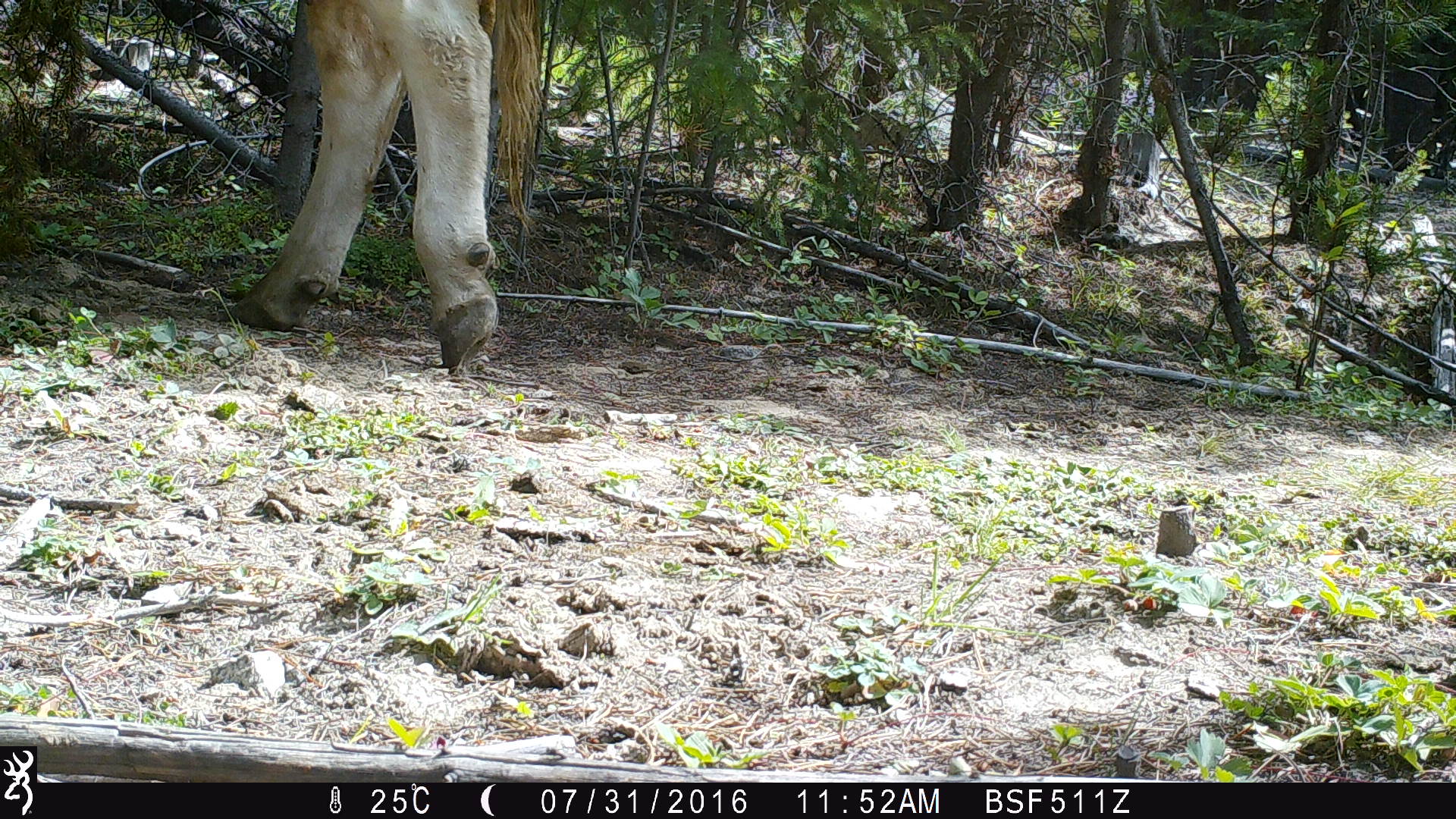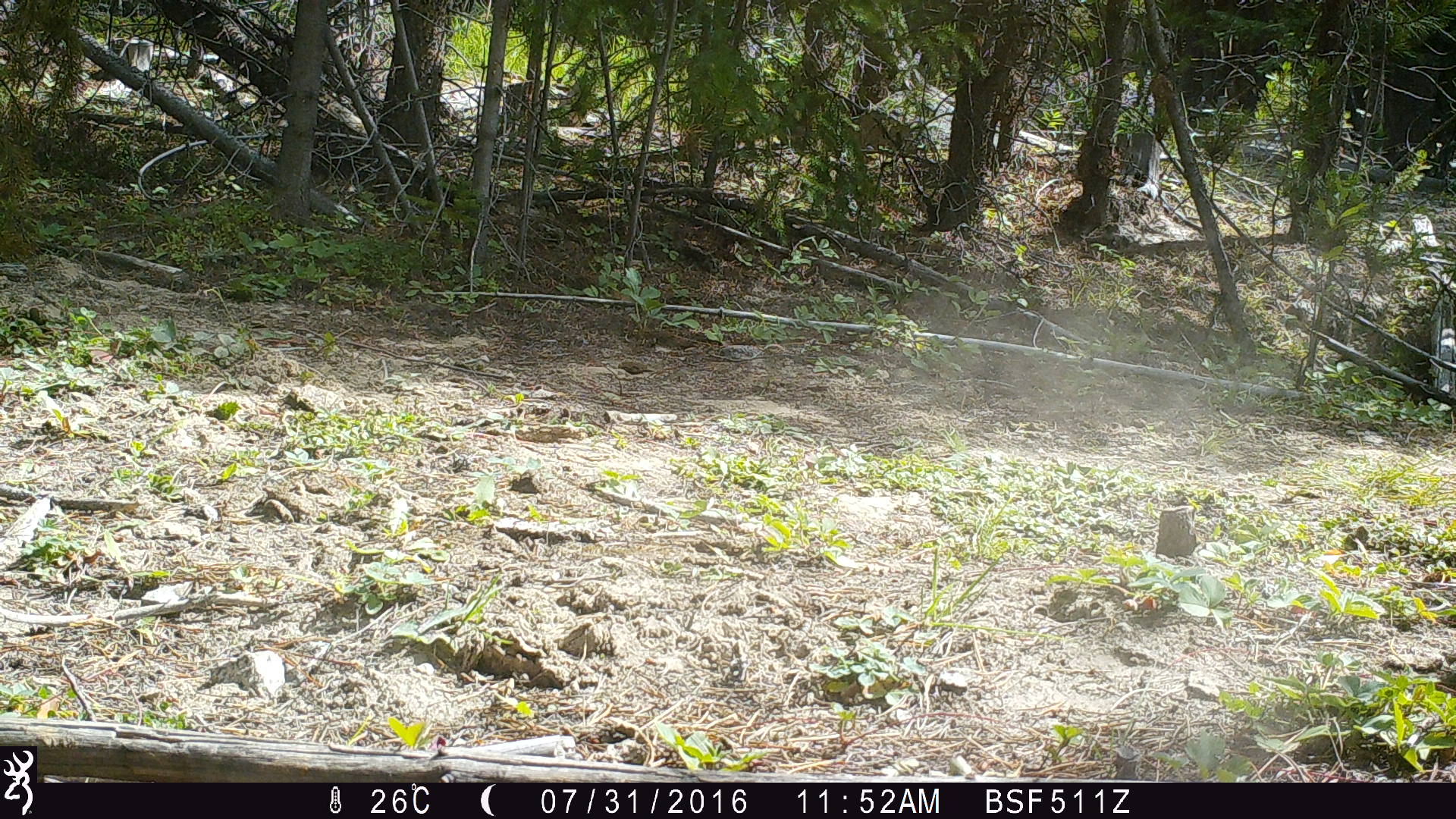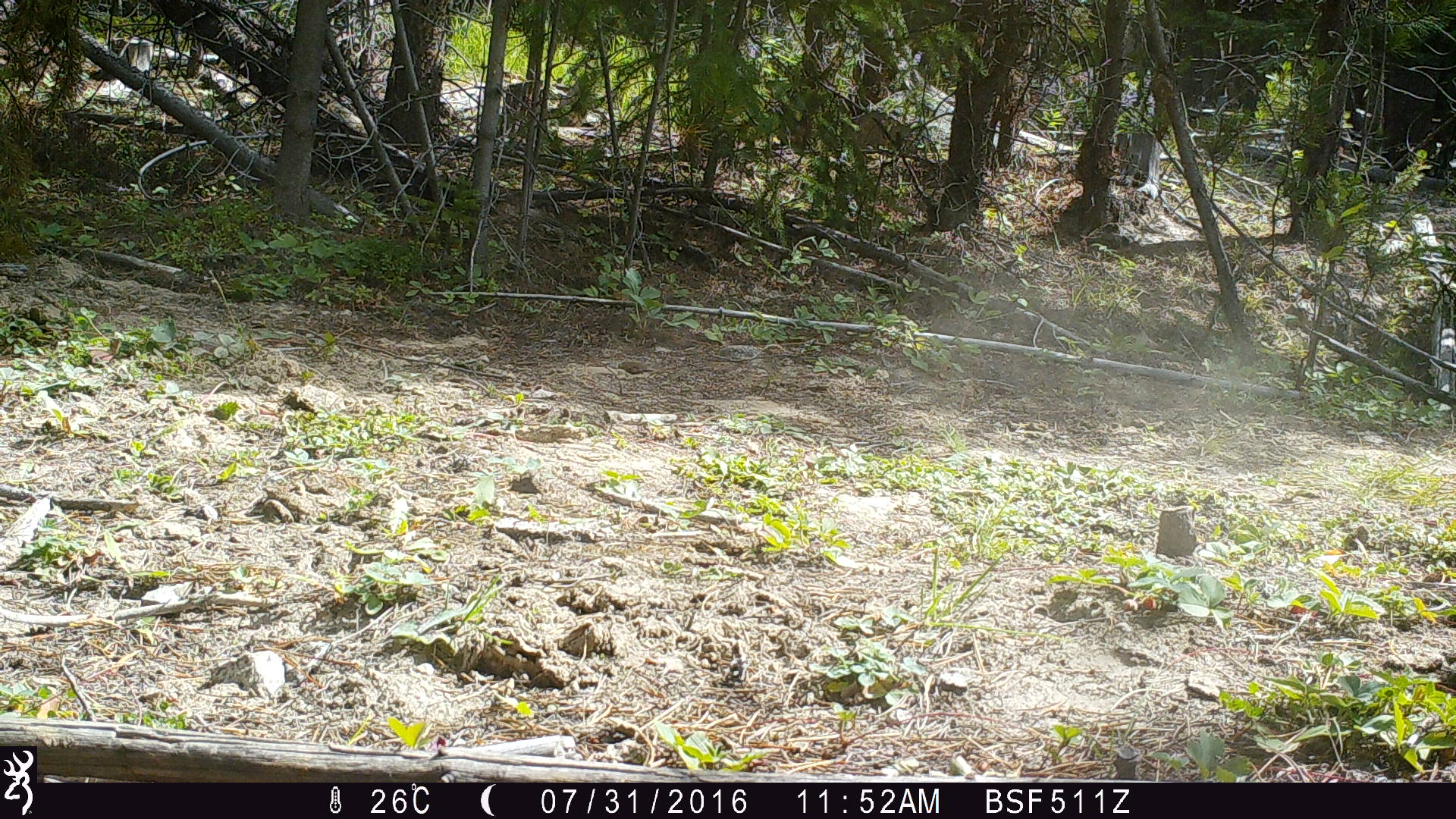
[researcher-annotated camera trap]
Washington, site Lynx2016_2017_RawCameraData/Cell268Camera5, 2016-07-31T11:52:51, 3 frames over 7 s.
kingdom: Animalia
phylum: Chordata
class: Mammalia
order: Artiodactyla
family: Bovidae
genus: Bos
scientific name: Bos taurus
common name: domestic cattle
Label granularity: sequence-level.